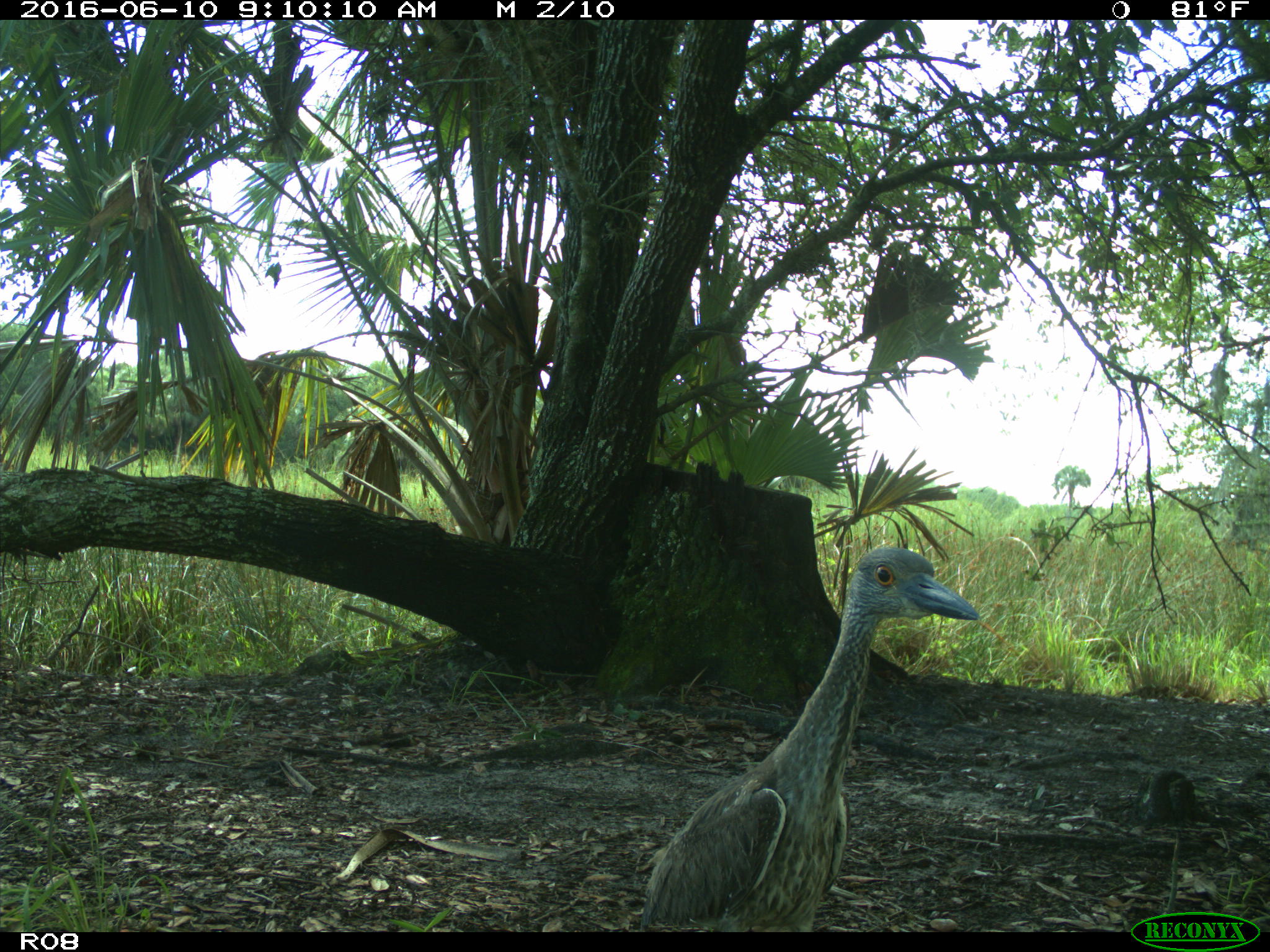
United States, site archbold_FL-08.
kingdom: Animalia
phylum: Chordata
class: Aves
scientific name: Aves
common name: birds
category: unidentified bird